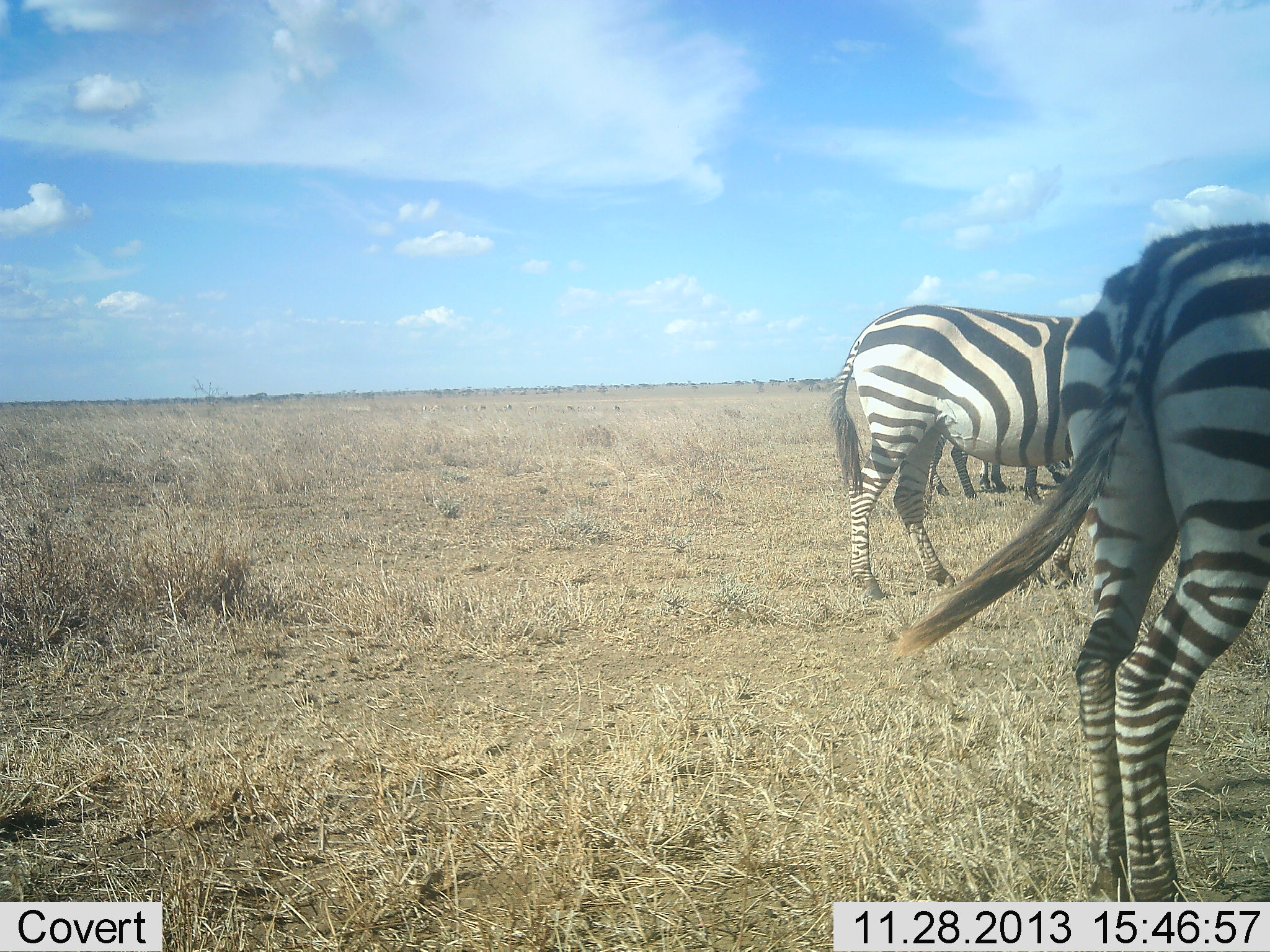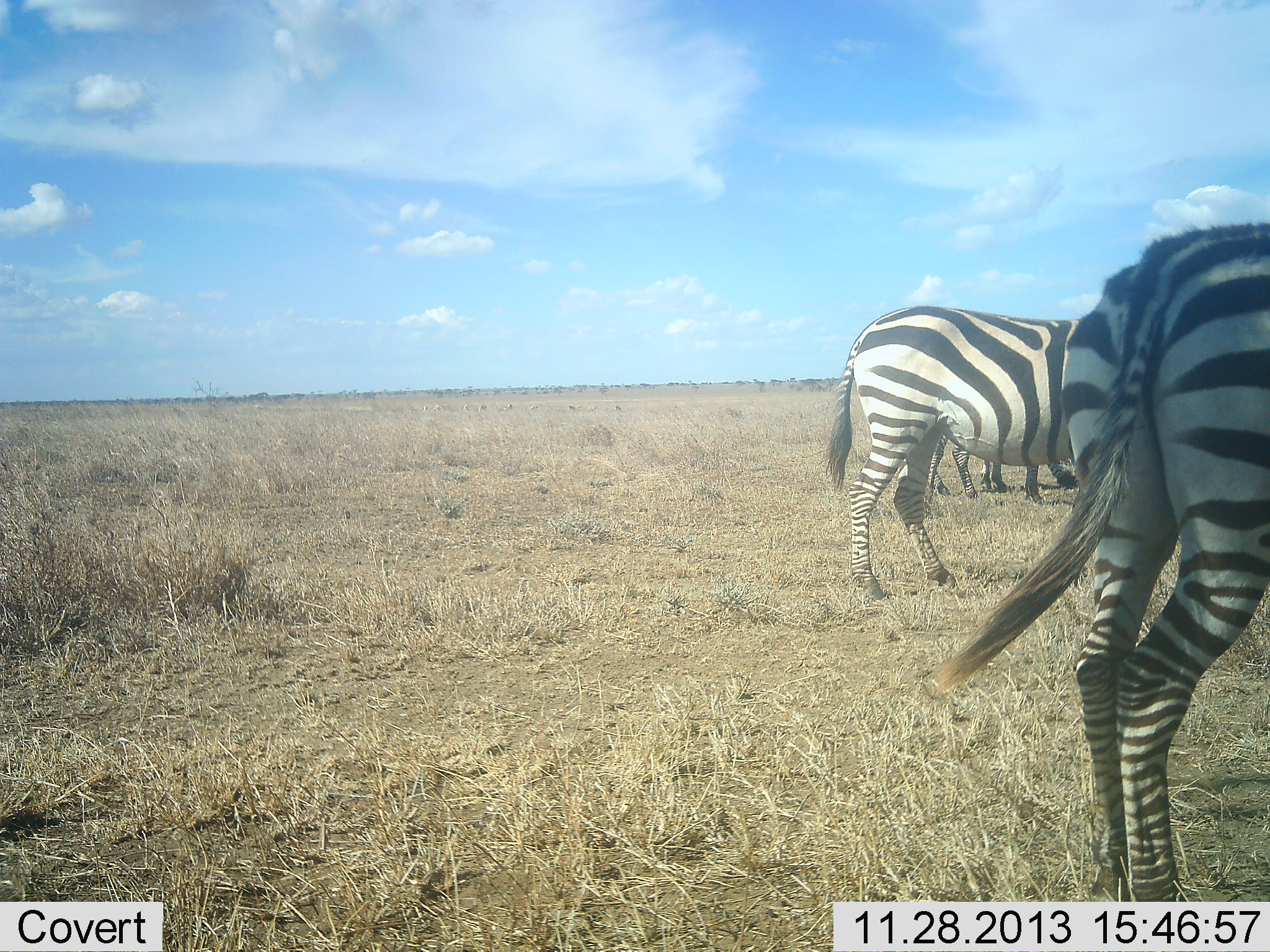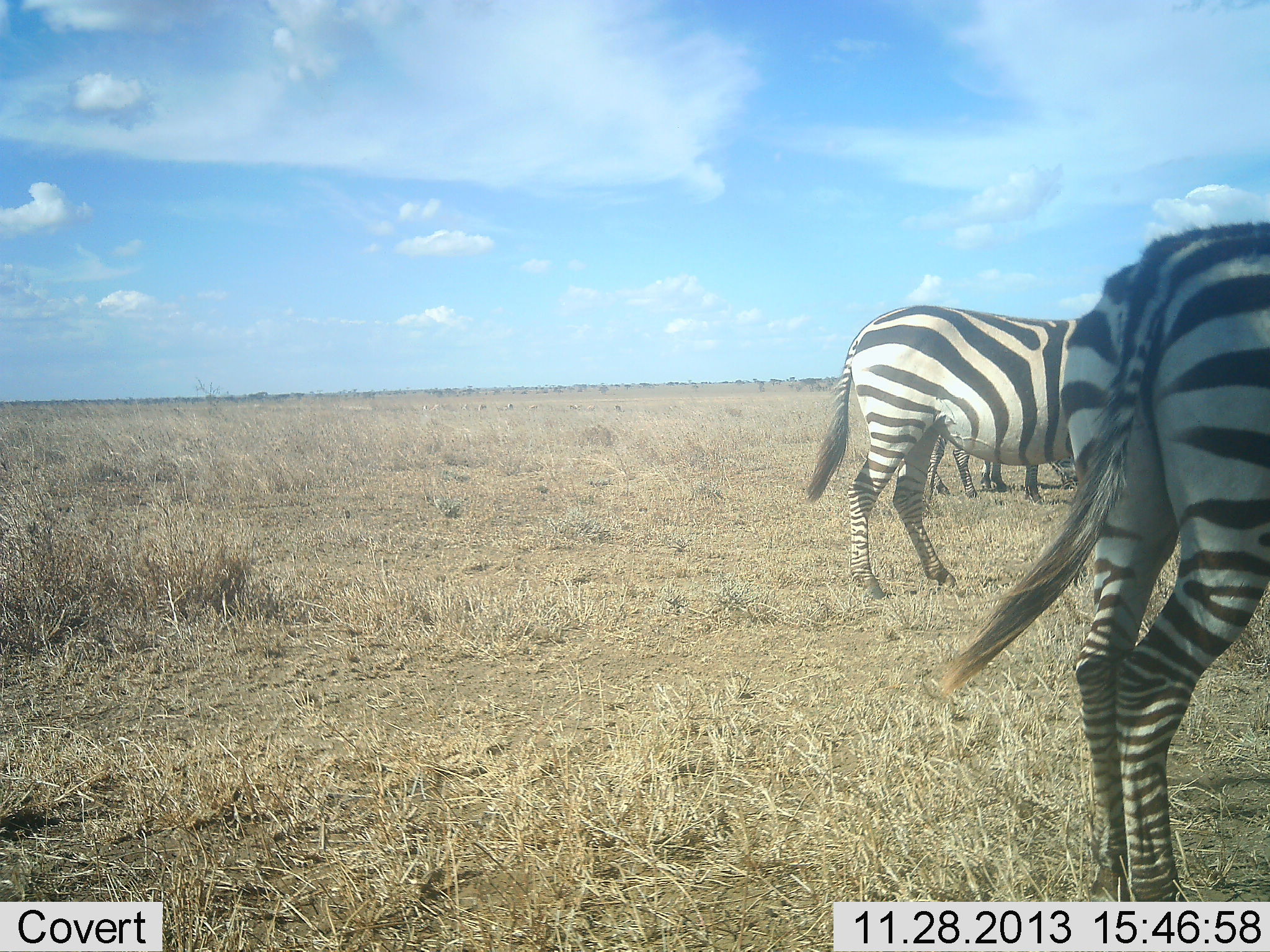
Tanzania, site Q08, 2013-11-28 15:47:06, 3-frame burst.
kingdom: Animalia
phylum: Chordata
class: Mammalia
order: Perissodactyla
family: Equidae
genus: Equus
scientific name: Equus quagga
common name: plains zebra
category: zebra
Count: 4.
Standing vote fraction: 88%.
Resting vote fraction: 0%.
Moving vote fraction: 2%.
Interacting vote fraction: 2%.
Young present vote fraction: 0%.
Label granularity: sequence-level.